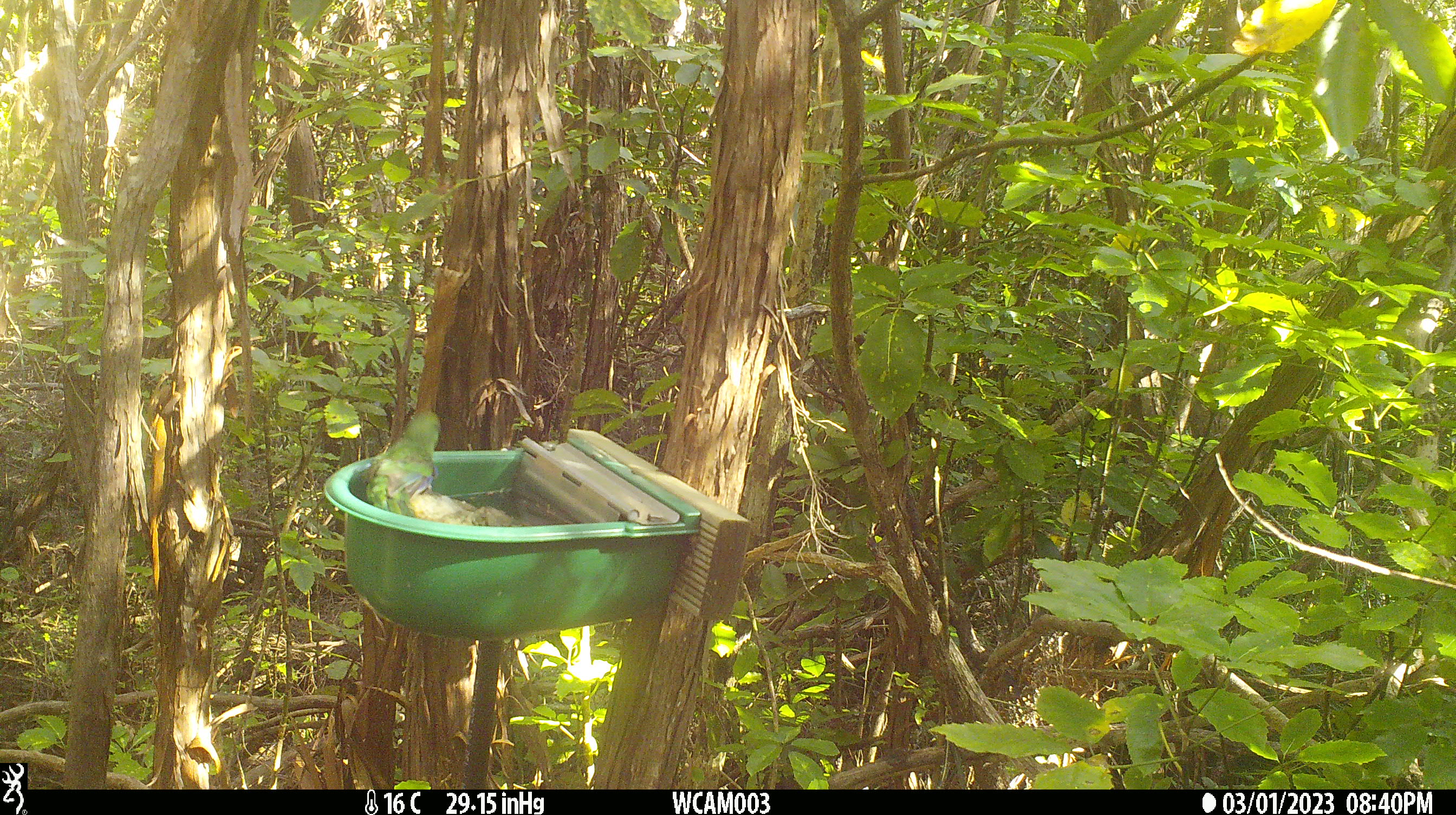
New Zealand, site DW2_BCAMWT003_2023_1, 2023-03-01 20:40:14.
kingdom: Animalia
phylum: Chordata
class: Aves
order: Psittaciformes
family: Psittaculidae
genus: Cyanoramphus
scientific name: Cyanoramphus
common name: parakeet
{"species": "parakeet (Cyanoramphus)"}